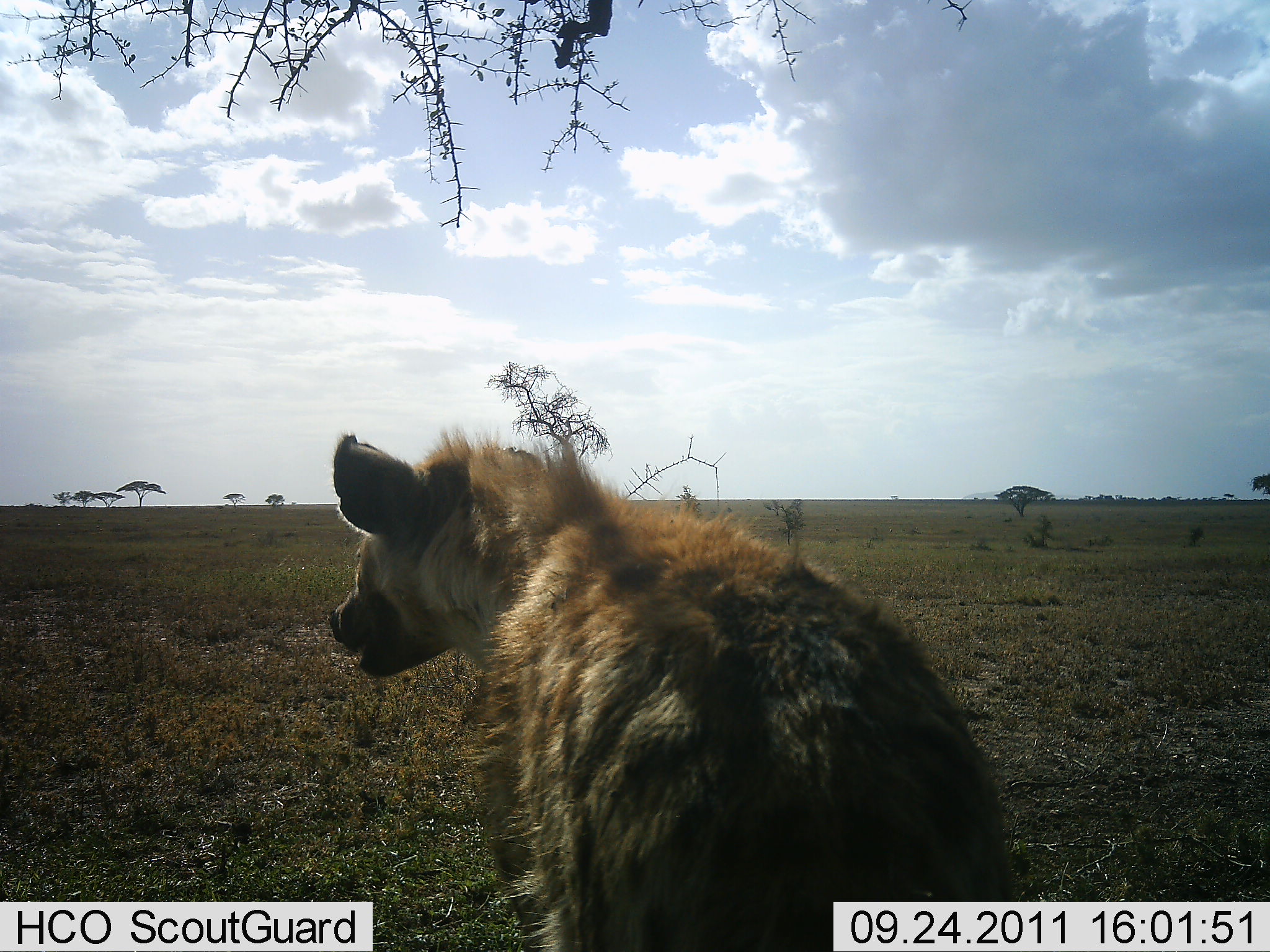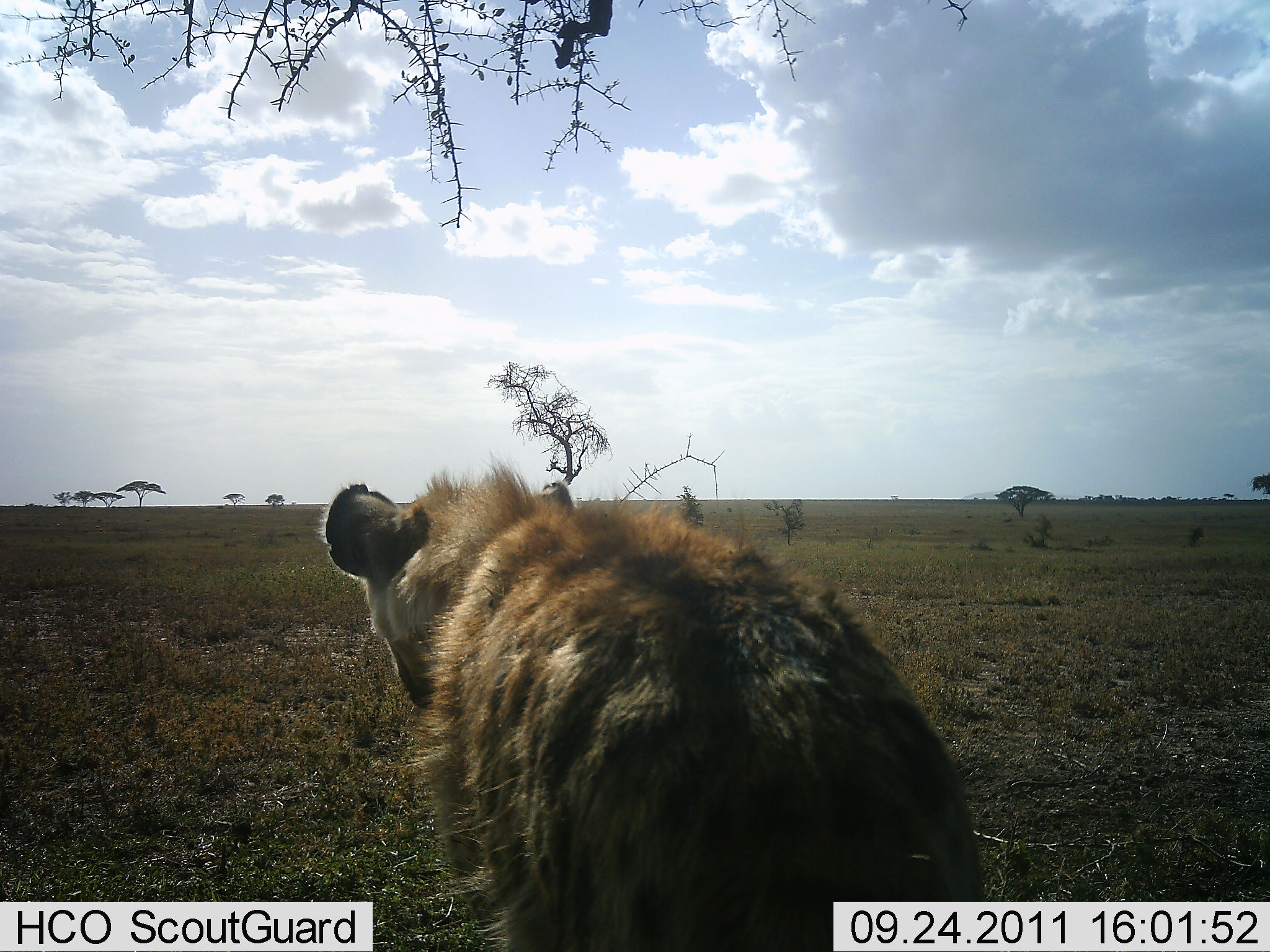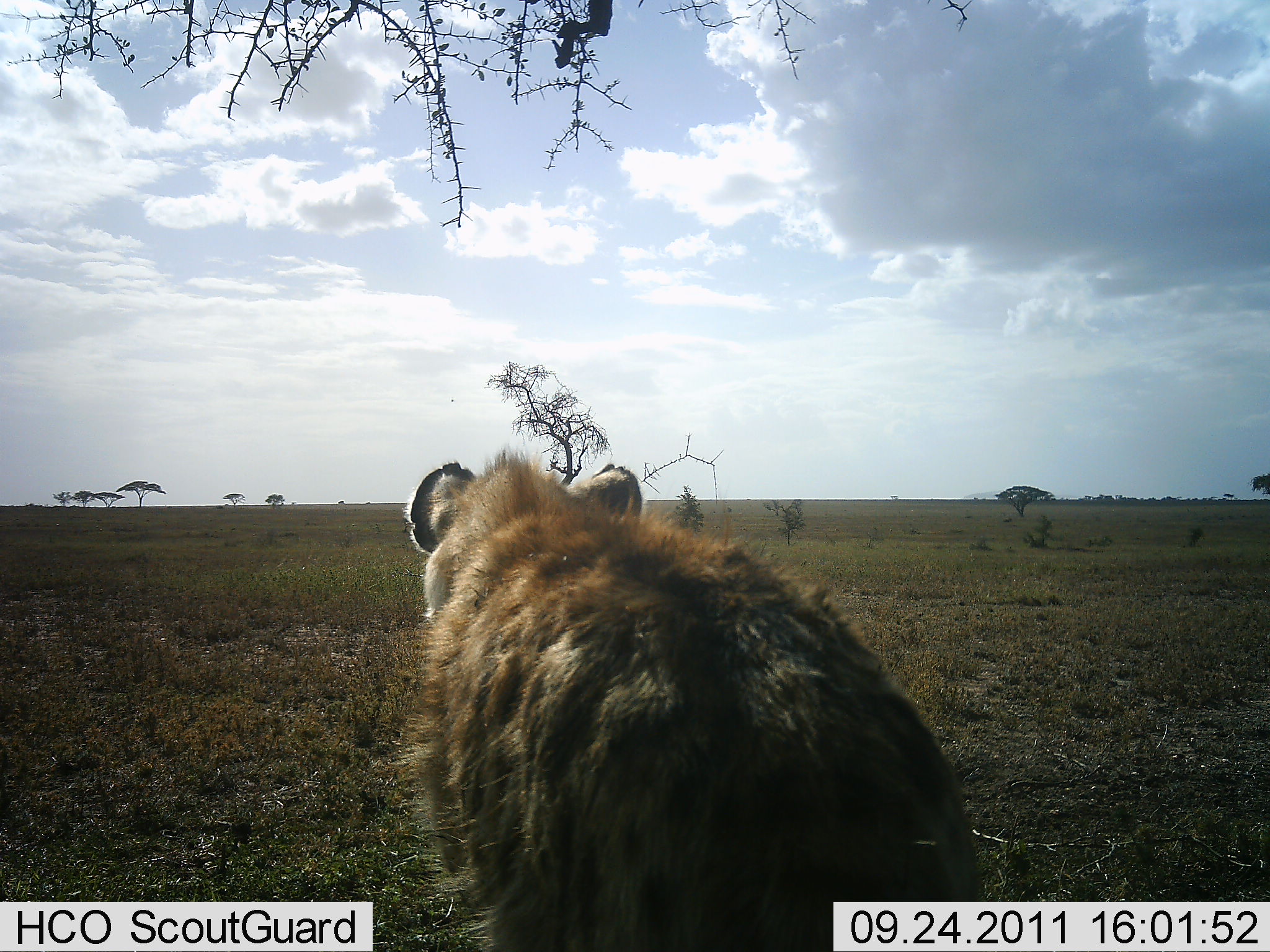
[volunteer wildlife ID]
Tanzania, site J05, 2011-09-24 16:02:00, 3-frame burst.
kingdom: Animalia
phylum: Chordata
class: Mammalia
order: Carnivora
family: Hyaenidae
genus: Crocuta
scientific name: Crocuta crocuta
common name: spotted hyena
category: hyenaspotted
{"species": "hyenaspotted (spotted hyena) (Crocuta crocuta)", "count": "1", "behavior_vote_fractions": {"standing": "55%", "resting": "45%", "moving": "0%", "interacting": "0%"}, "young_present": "0%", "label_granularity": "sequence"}